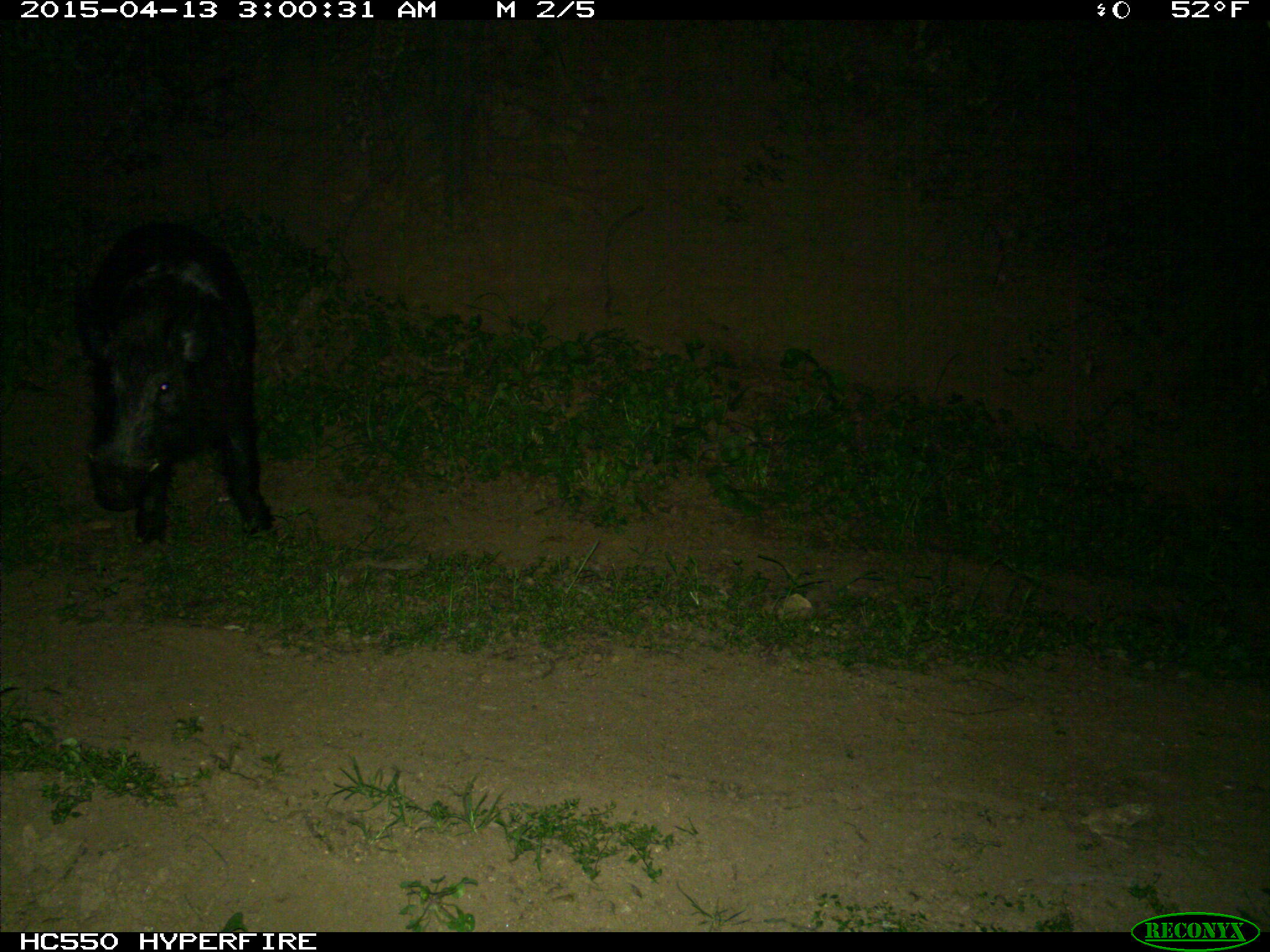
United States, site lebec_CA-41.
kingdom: Animalia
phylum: Chordata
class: Mammalia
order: Artiodactyla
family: Suidae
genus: Sus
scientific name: Sus scrofa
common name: wild boar